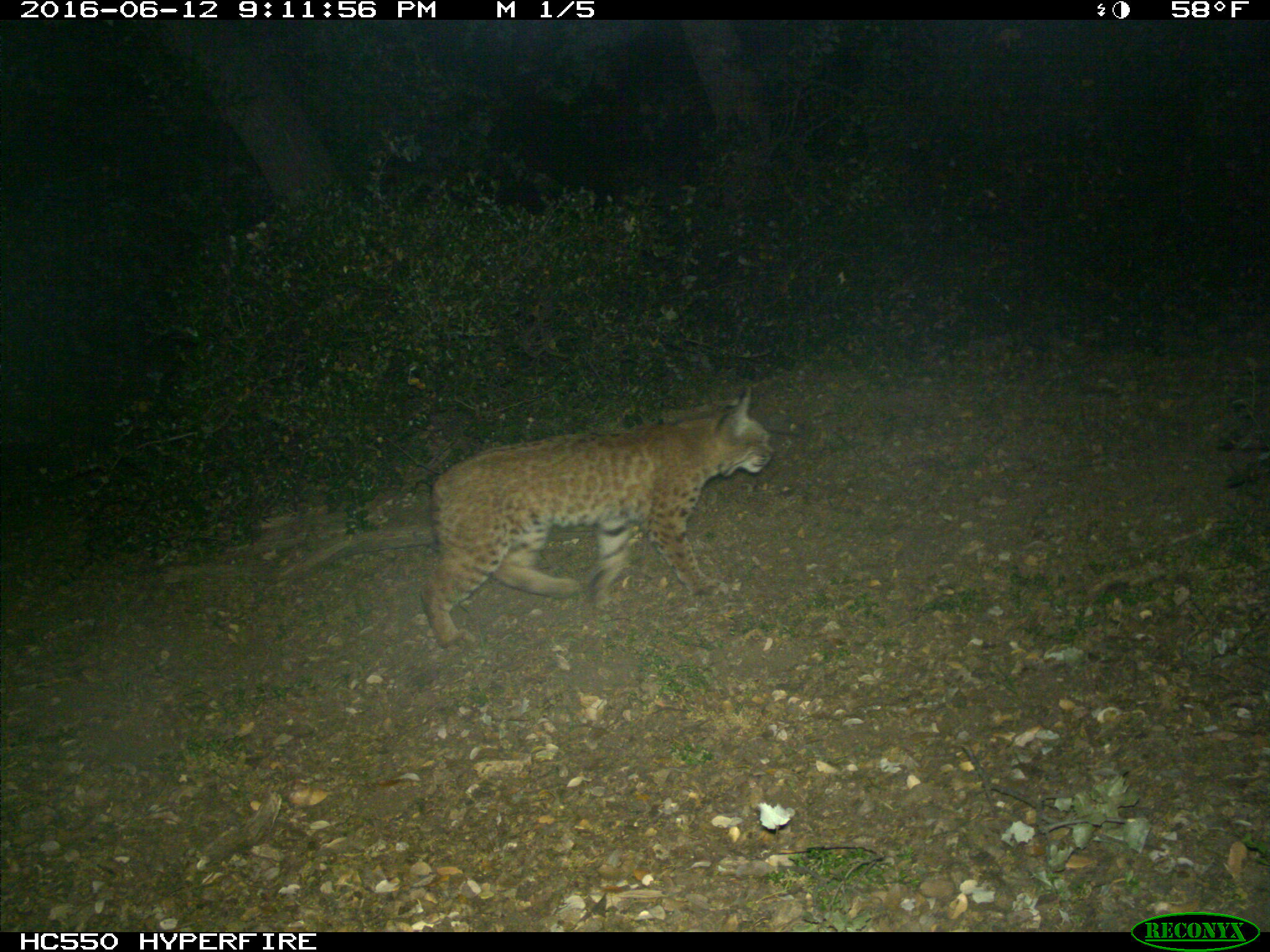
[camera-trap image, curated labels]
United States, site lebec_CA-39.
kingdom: Animalia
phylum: Chordata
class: Mammalia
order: Carnivora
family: Felidae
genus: Lynx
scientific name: Lynx rufus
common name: bobcat